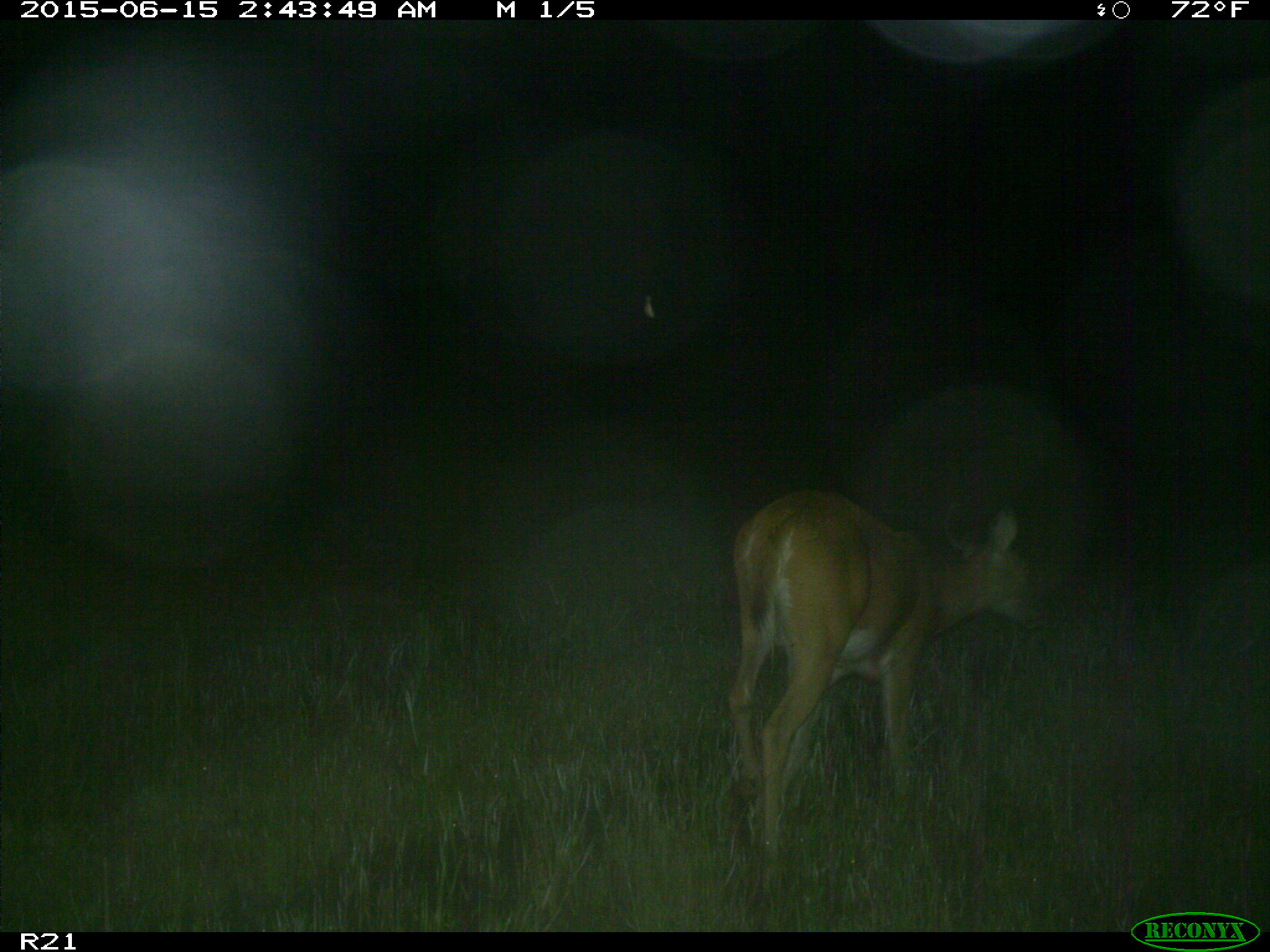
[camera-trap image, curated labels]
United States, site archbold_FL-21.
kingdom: Animalia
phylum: Chordata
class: Mammalia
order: Artiodactyla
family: Cervidae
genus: Odocoileus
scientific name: Odocoileus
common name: deer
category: unidentified deer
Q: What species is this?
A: Unidentified deer (deer) (Odocoileus).